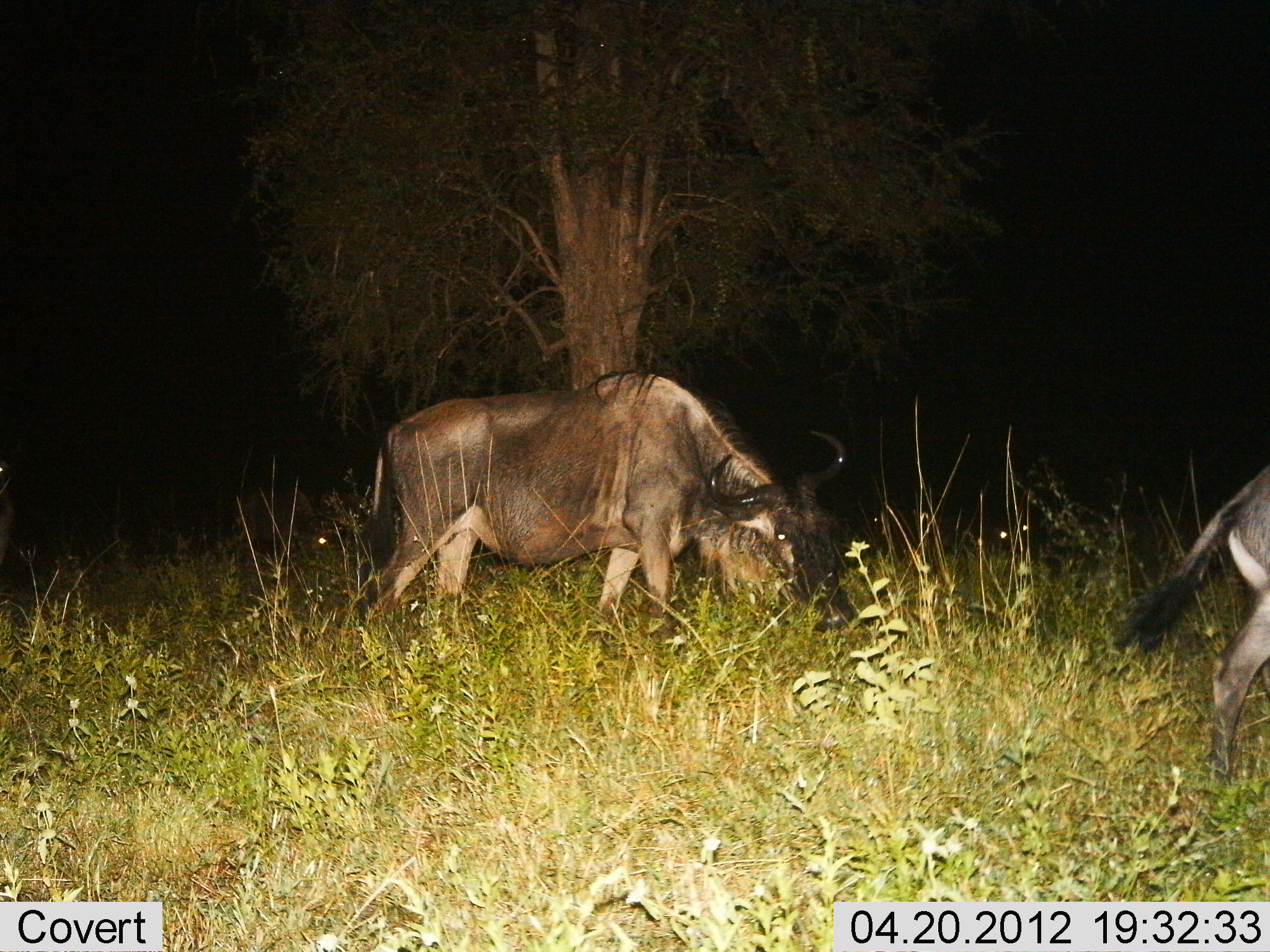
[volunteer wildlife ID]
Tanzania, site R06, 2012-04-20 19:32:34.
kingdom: Animalia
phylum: Chordata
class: Mammalia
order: Artiodactyla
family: Bovidae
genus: Connochaetes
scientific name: Connochaetes taurinus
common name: blue wildebeest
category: wildebeest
Wildebeest (blue wildebeest) (Connochaetes taurinus), count 2. Behavior (volunteer vote fractions): standing 21%, resting 4%, moving 58%, interacting 0%. Young present (vote fraction): 0%. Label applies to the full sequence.